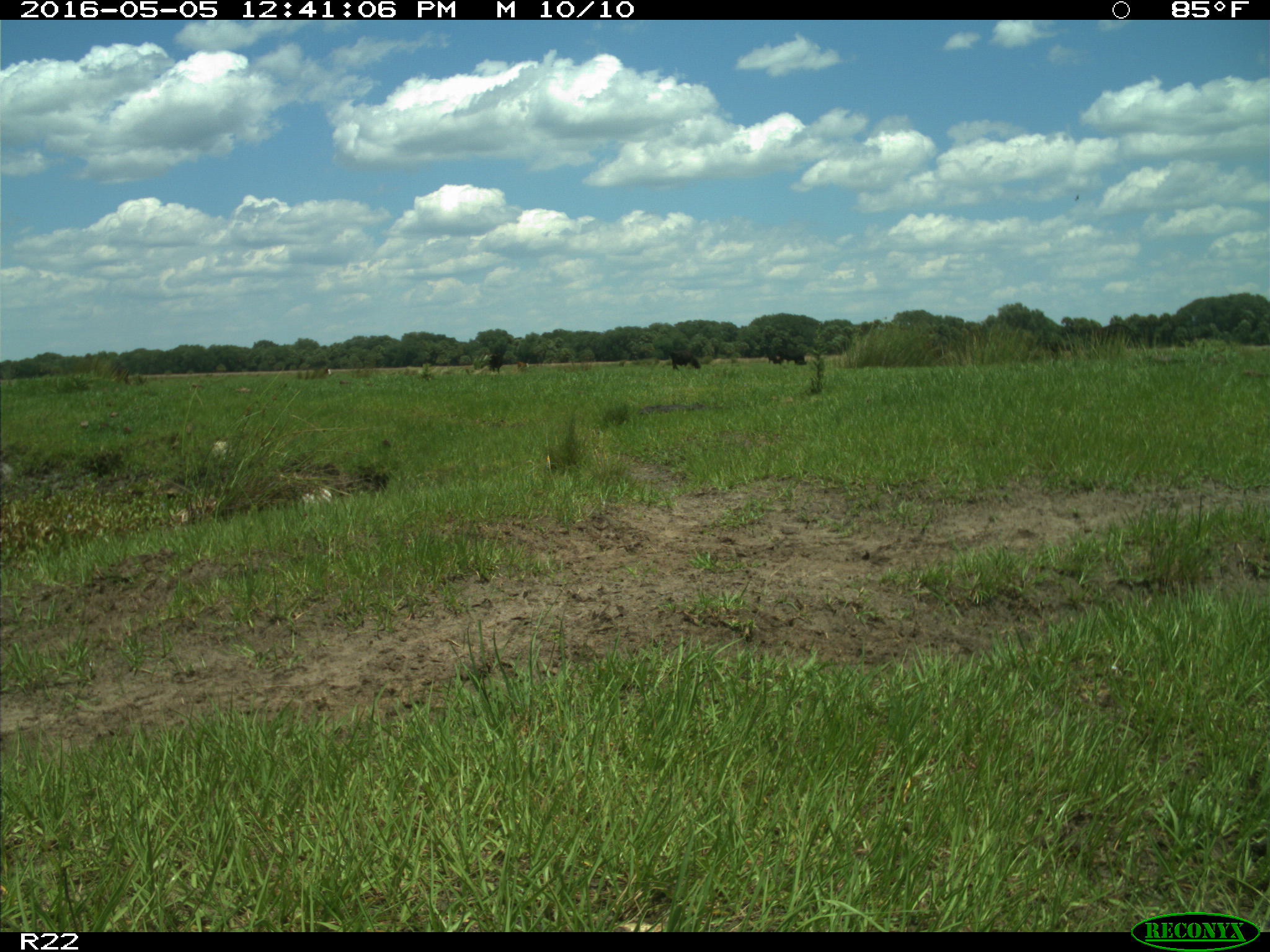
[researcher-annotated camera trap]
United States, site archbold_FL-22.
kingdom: Animalia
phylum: Chordata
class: Mammalia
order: Artiodactyla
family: Bovidae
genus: Bos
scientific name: Bos taurus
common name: domestic cow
Bos taurus (domestic cow).